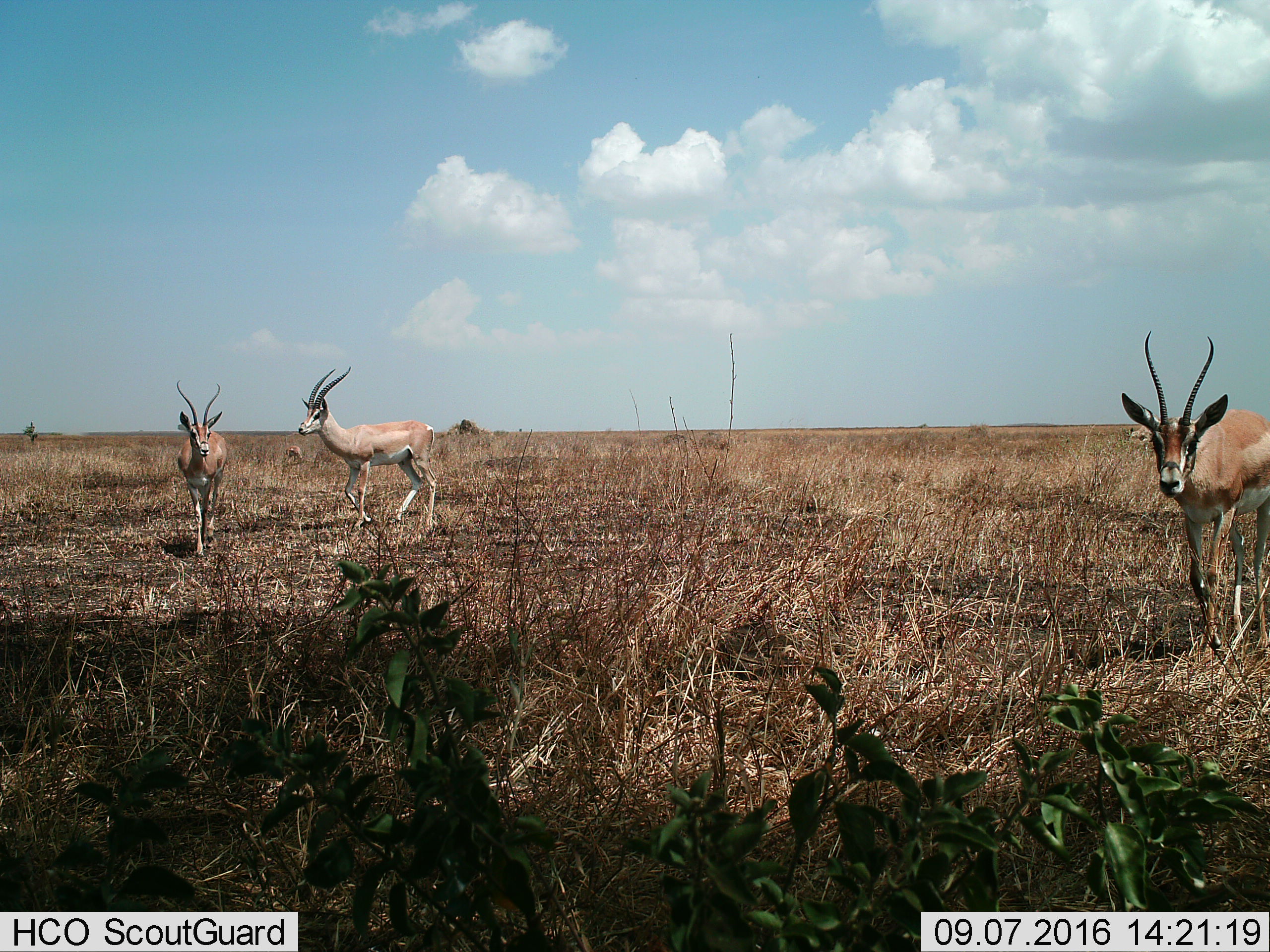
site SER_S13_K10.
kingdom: Animalia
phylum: Chordata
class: Mammalia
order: Artiodactyla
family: Bovidae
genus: Nanger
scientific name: Nanger granti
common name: grant's gazelle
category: gazellegrants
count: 3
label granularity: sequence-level